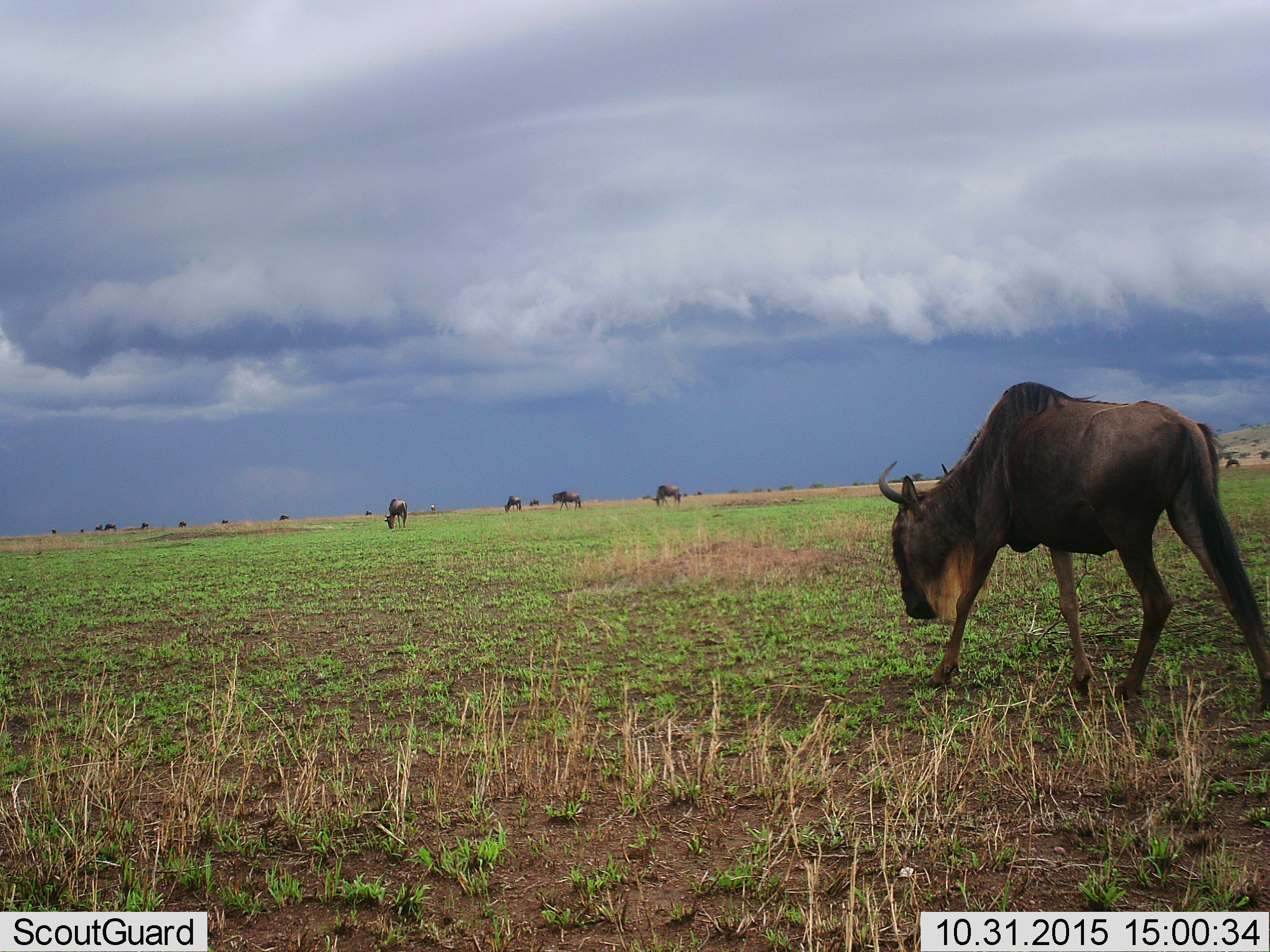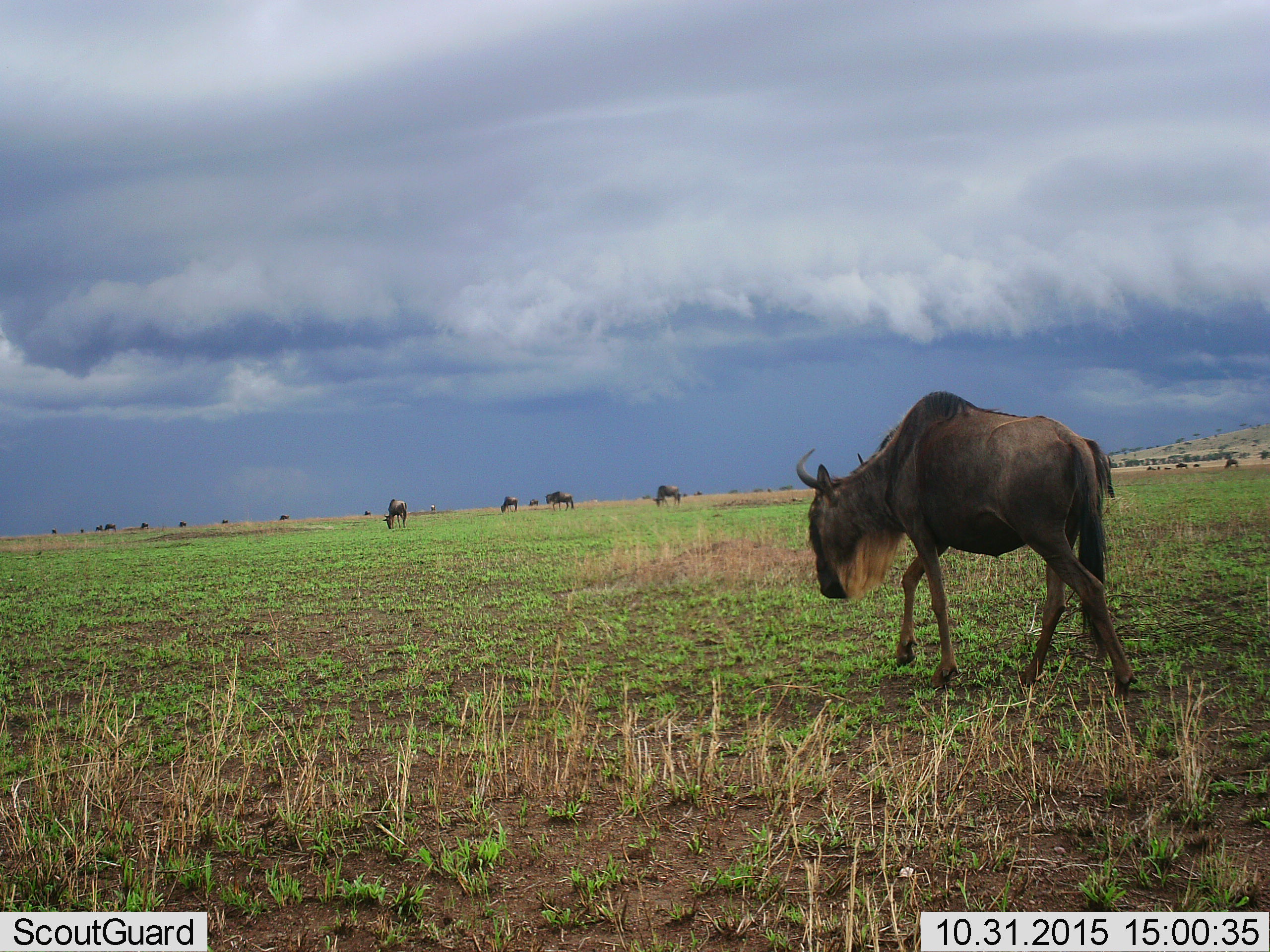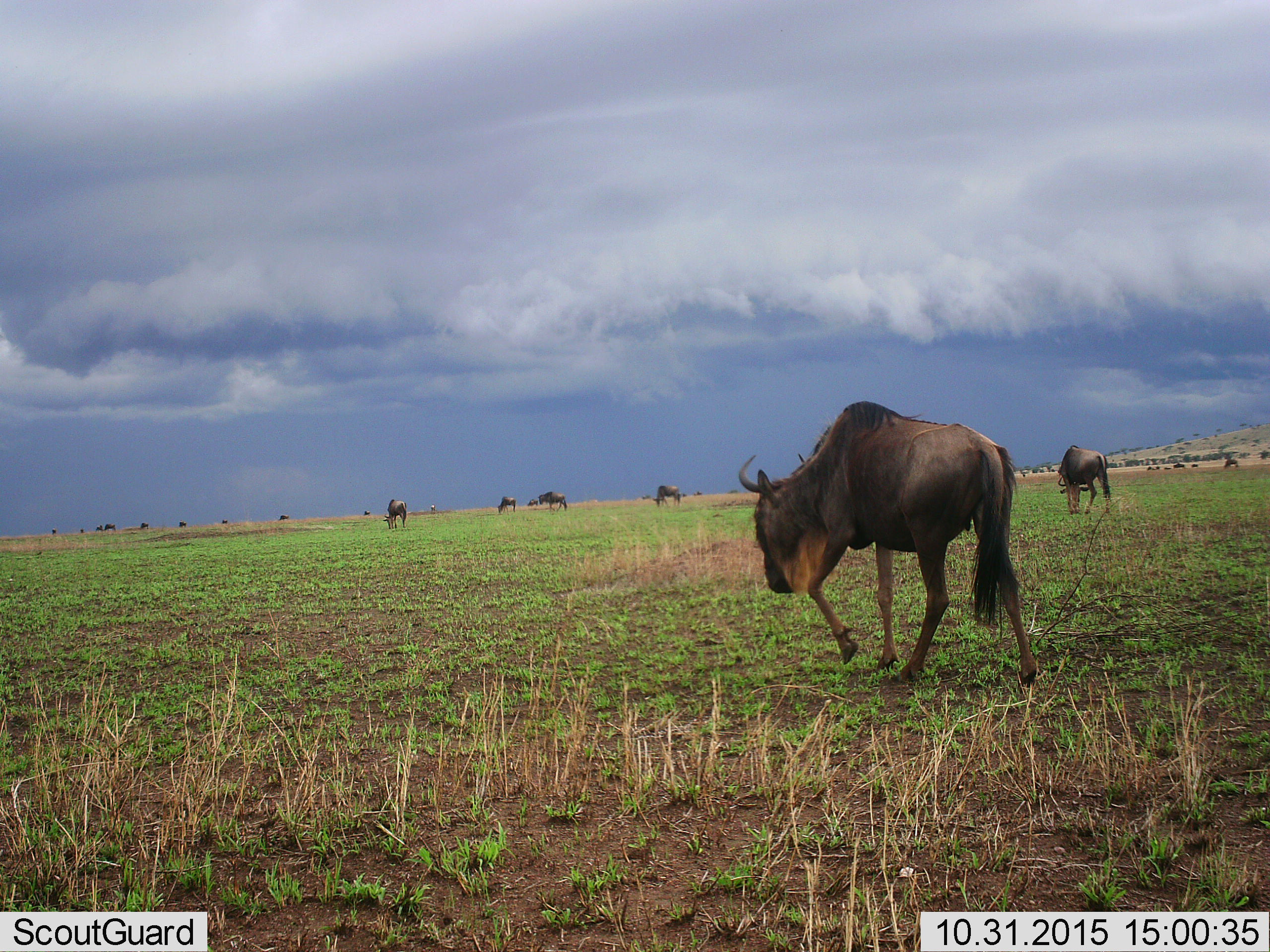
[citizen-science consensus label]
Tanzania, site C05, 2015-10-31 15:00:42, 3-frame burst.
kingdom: Animalia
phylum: Chordata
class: Mammalia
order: Artiodactyla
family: Bovidae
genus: Connochaetes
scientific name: Connochaetes taurinus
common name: blue wildebeest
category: wildebeest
Wildebeest (blue wildebeest) (Connochaetes taurinus), count 11-50. Behavior (volunteer vote fractions): standing 56%, resting 6%, moving 69%, interacting 6%. Young present (vote fraction): 6%. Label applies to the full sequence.